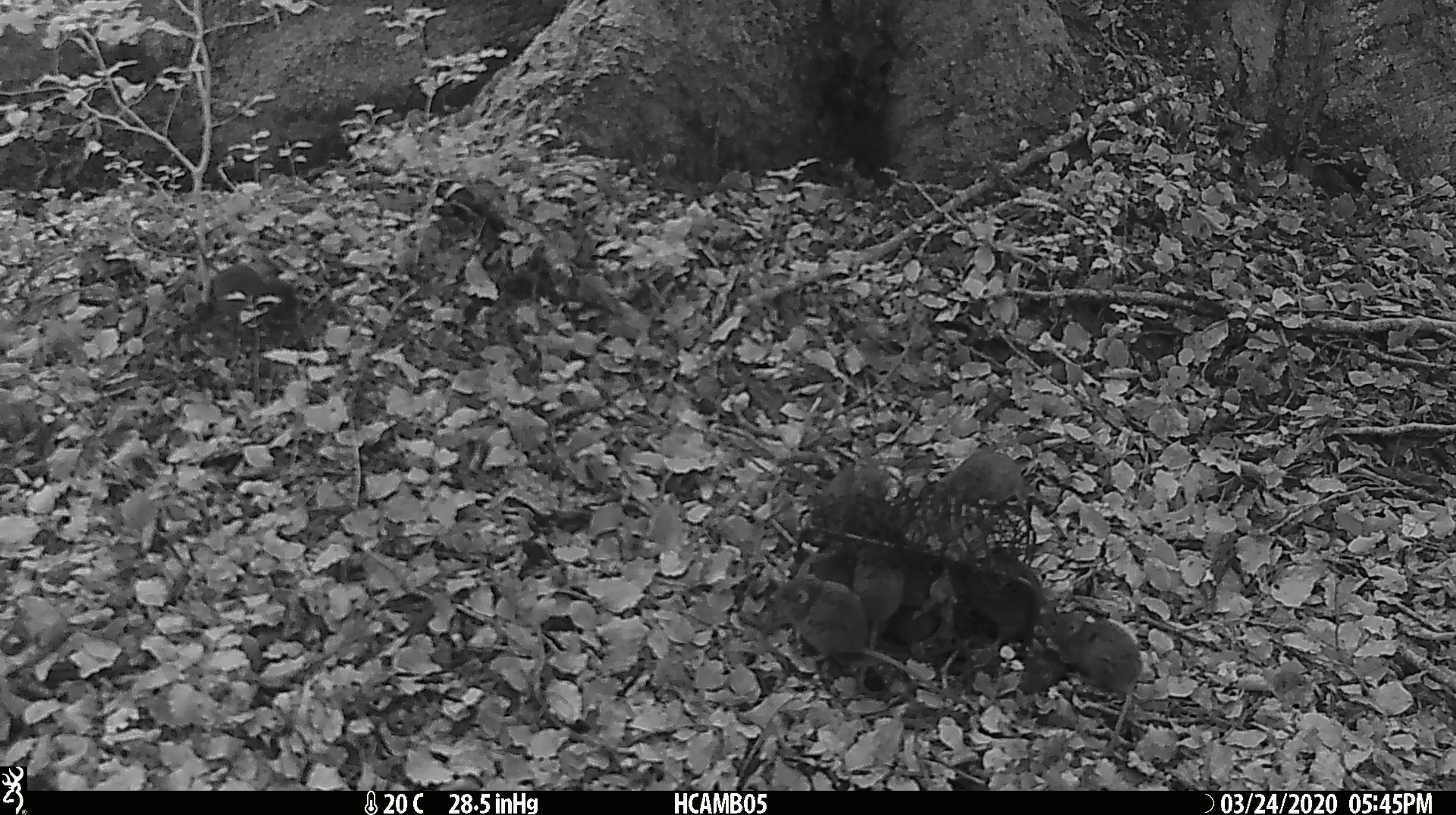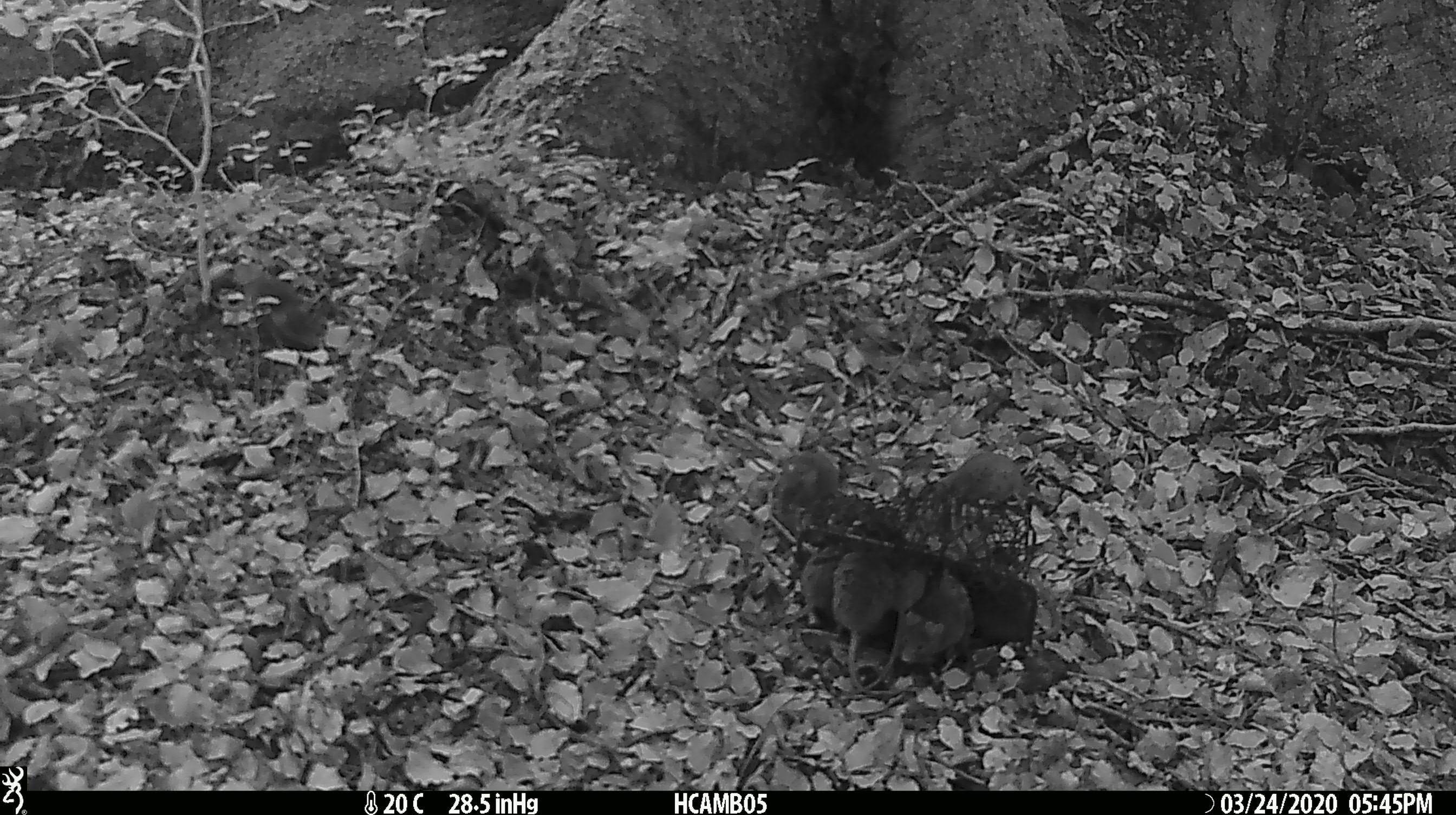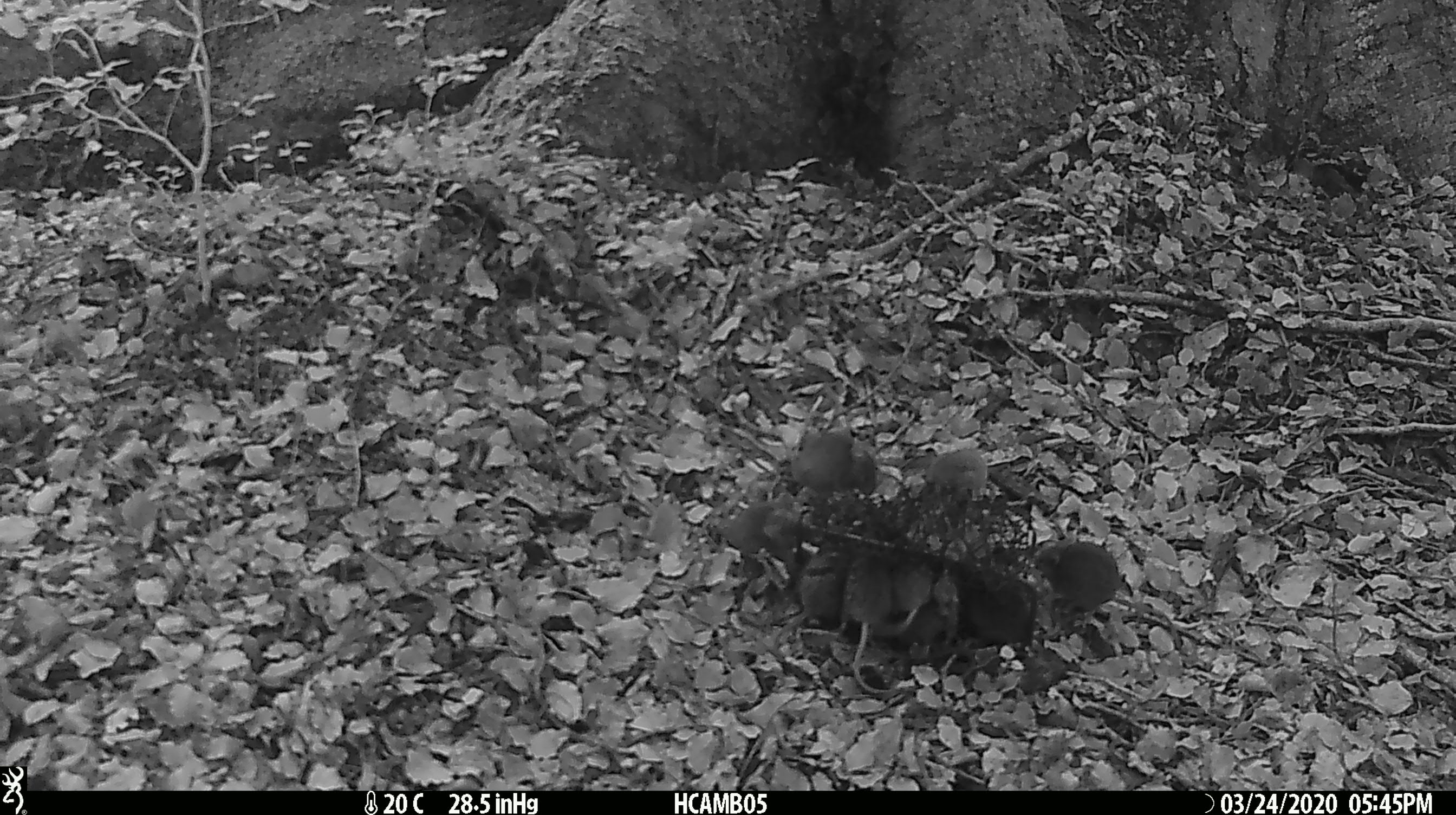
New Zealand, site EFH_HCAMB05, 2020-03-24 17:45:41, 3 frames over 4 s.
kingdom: Animalia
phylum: Chordata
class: Mammalia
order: Rodentia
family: Muridae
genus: Mus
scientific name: Mus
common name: mouse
Mouse (Mus).